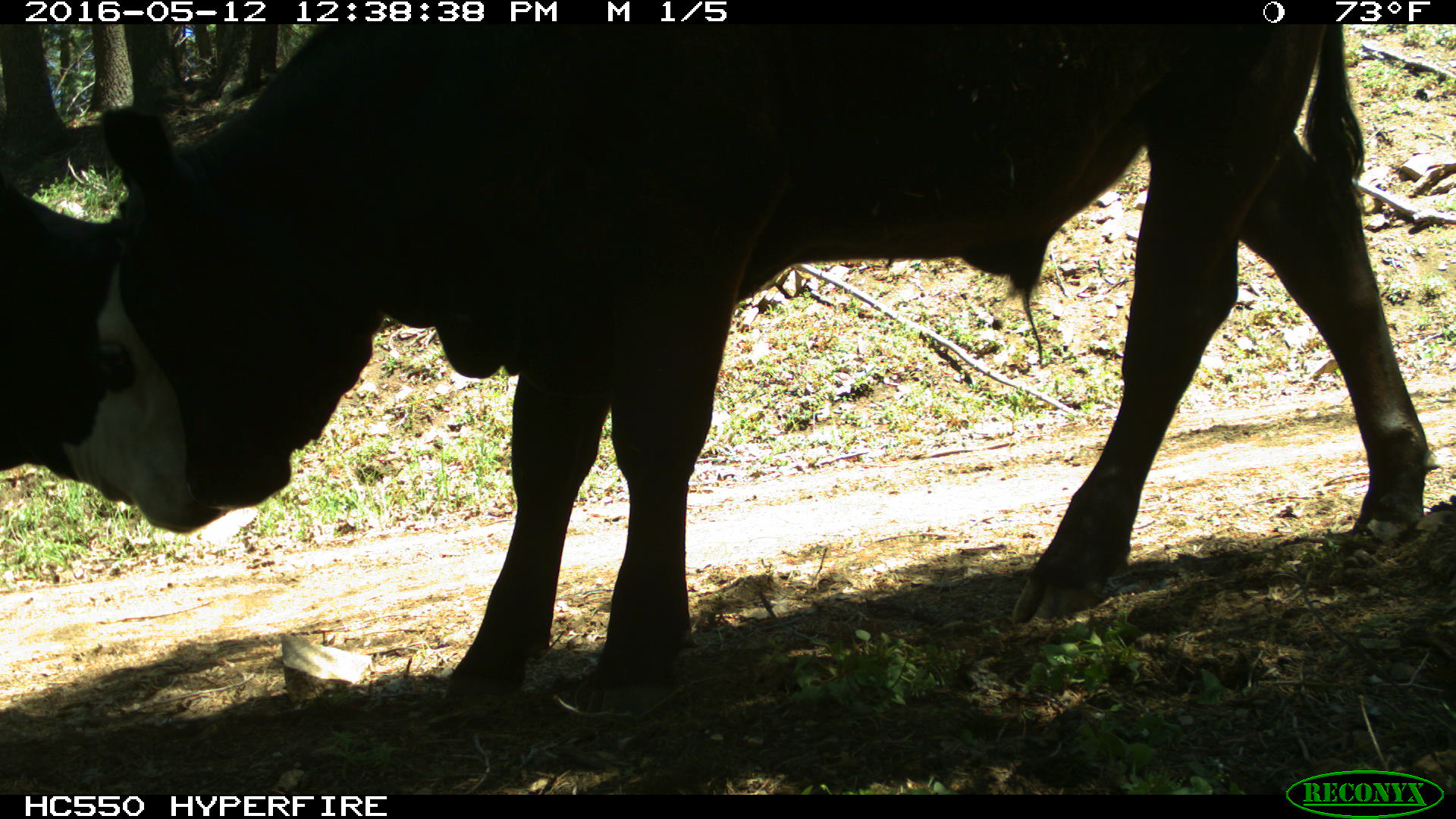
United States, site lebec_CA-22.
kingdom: Animalia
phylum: Chordata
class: Mammalia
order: Artiodactyla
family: Bovidae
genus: Bos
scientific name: Bos taurus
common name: domestic cow